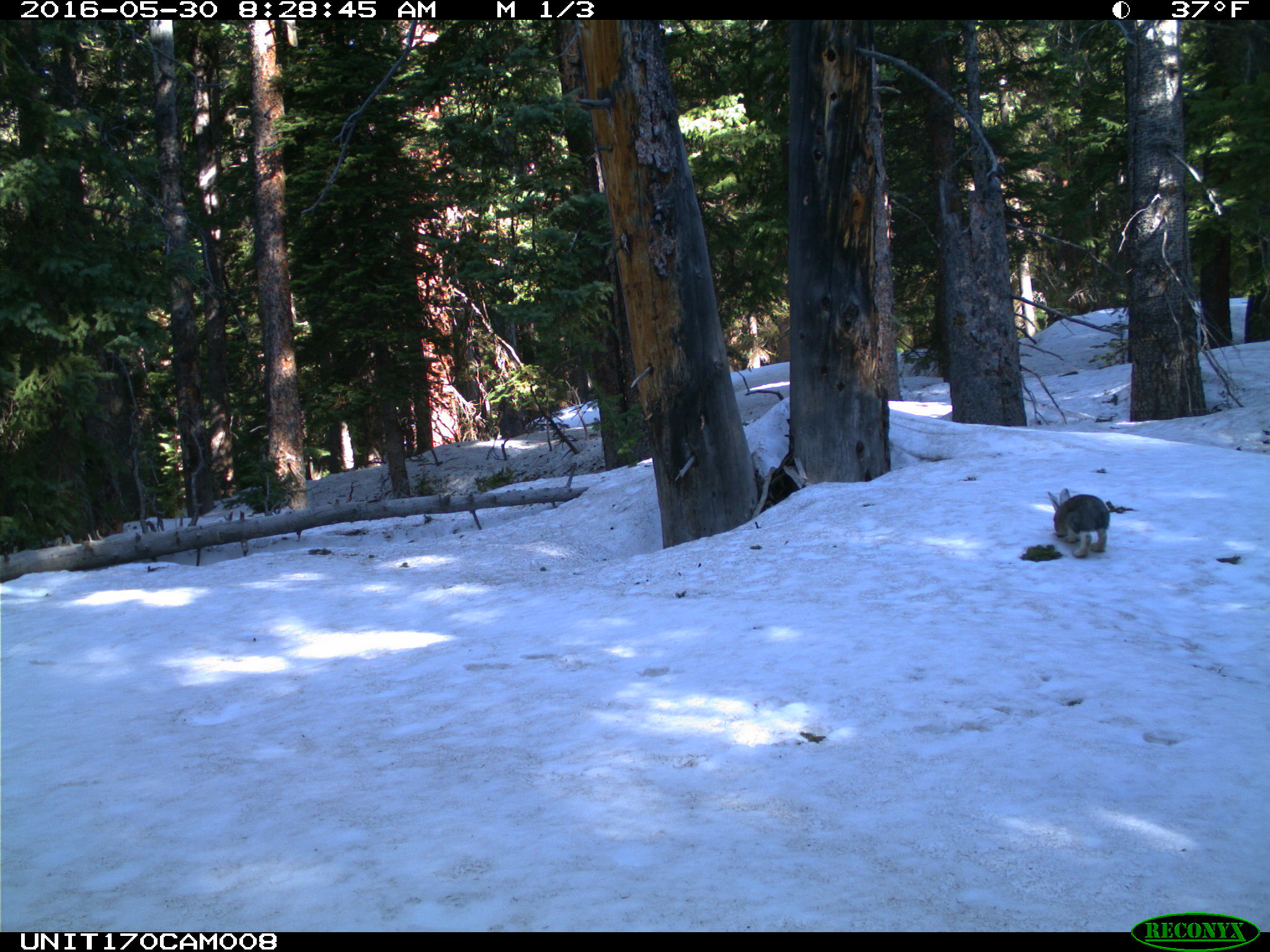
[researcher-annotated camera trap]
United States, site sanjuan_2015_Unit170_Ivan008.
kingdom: Animalia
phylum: Chordata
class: Mammalia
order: Lagomorpha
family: Leporidae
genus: Lepus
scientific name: Lepus americanus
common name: snowshoe hare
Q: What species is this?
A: Lepus americanus (snowshoe hare).